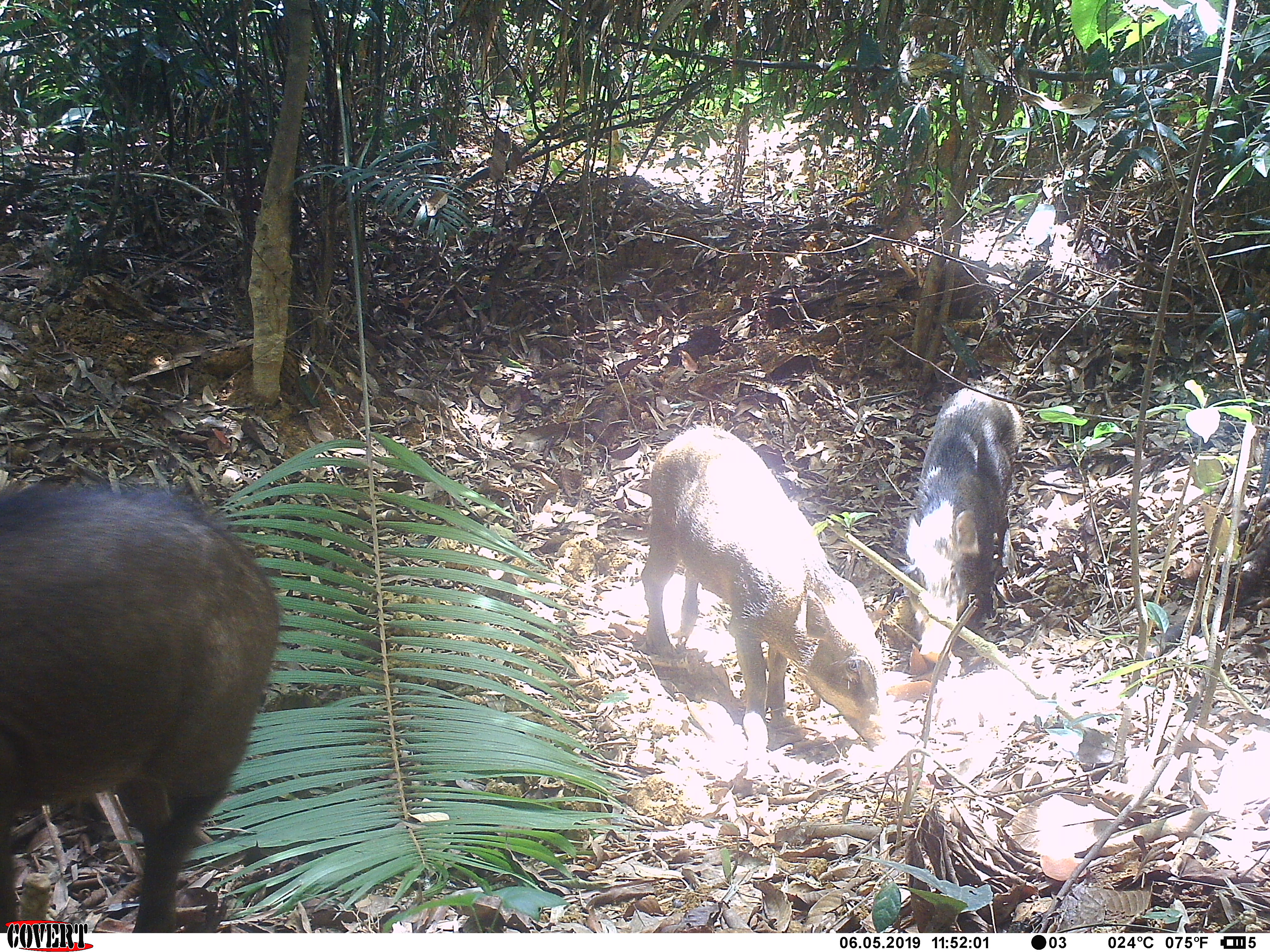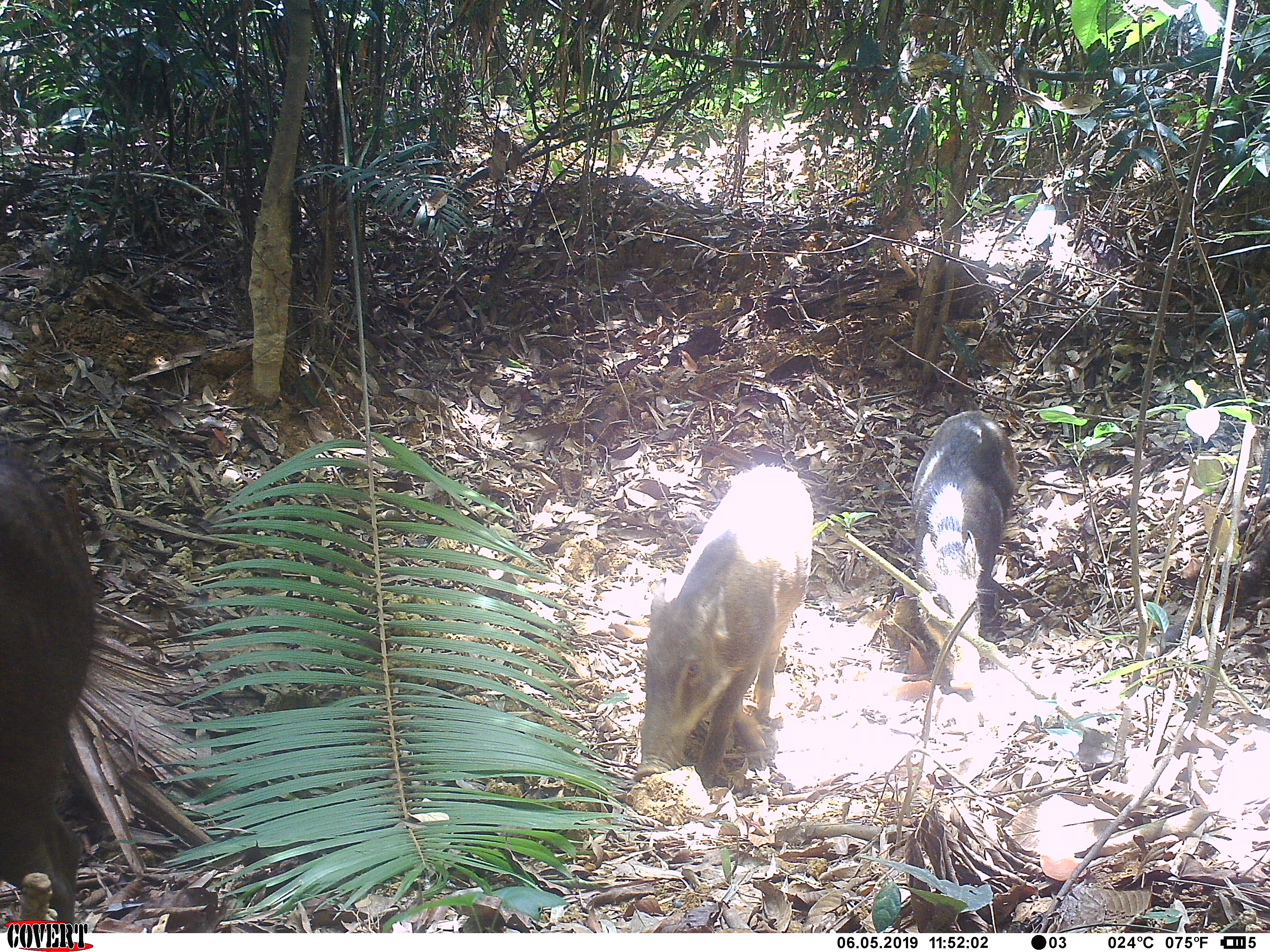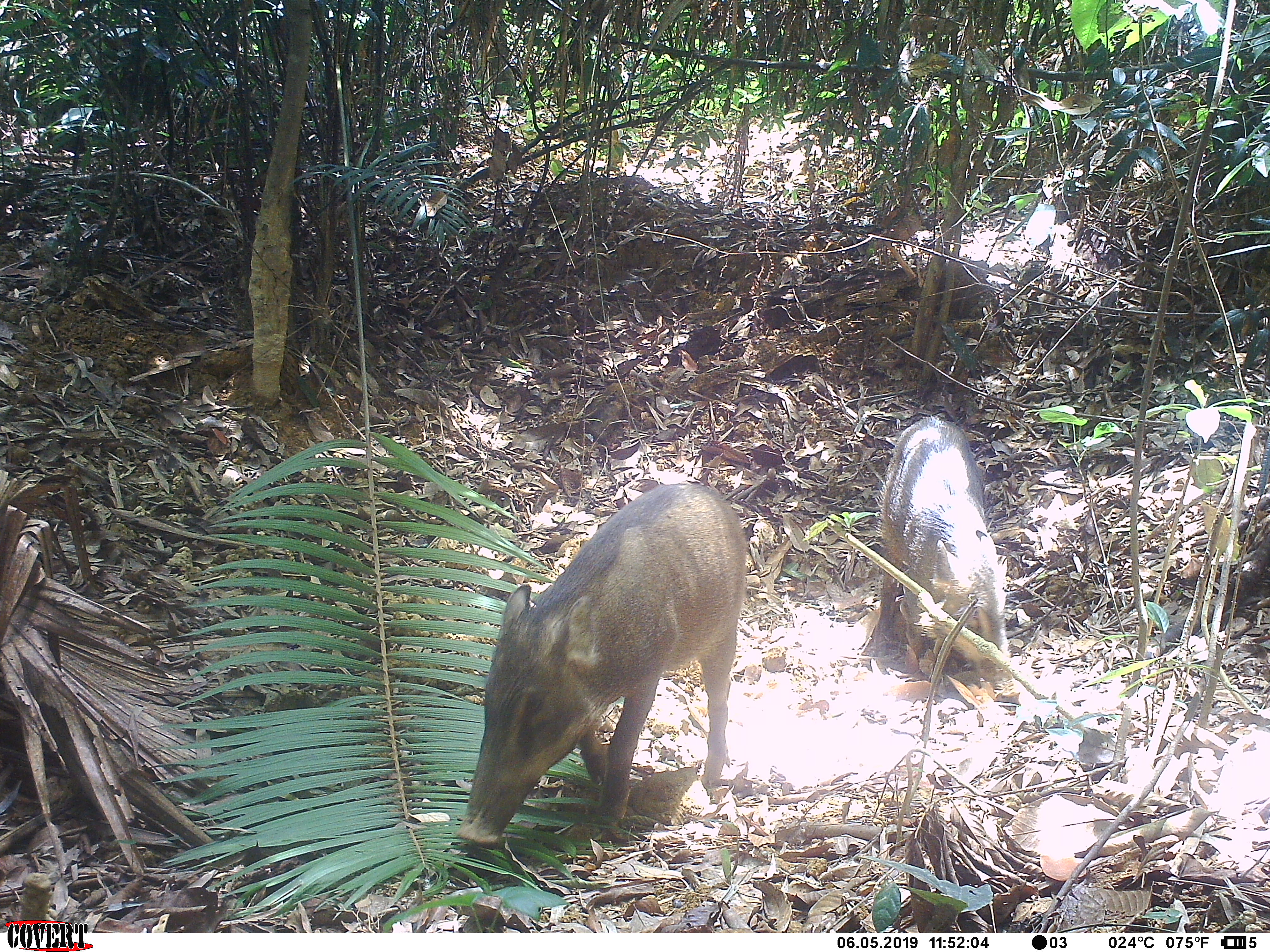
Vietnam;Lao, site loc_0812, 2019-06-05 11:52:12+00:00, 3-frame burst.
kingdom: Animalia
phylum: Chordata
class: Mammalia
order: Artiodactyla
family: Suidae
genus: Sus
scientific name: Sus scrofa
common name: eurasian wild pig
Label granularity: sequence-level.